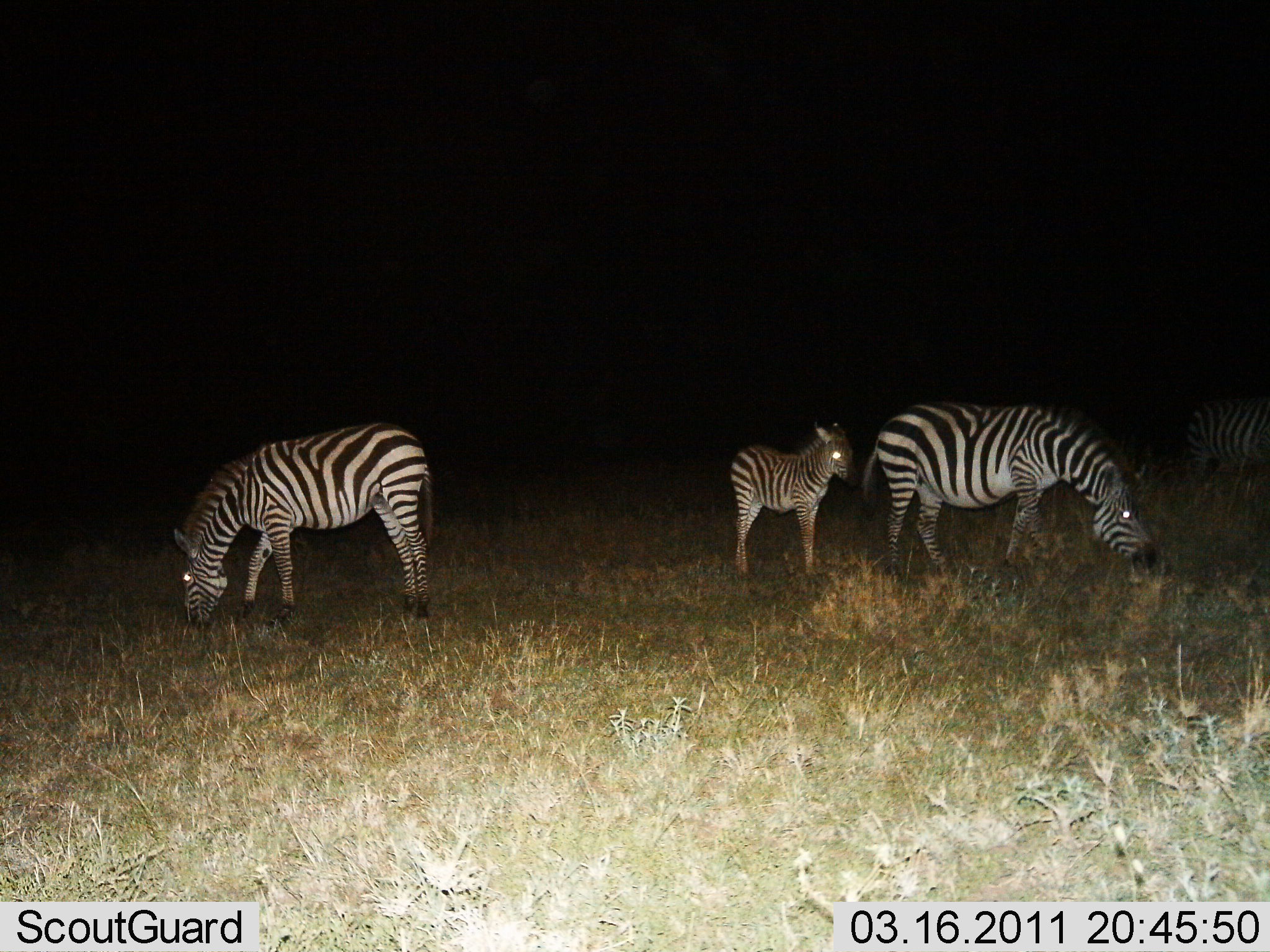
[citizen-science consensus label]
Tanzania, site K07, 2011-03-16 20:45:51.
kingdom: Animalia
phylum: Chordata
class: Mammalia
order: Perissodactyla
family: Equidae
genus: Equus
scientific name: Equus quagga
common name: plains zebra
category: zebra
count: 4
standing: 82%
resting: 0%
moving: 0%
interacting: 0%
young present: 91%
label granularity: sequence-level